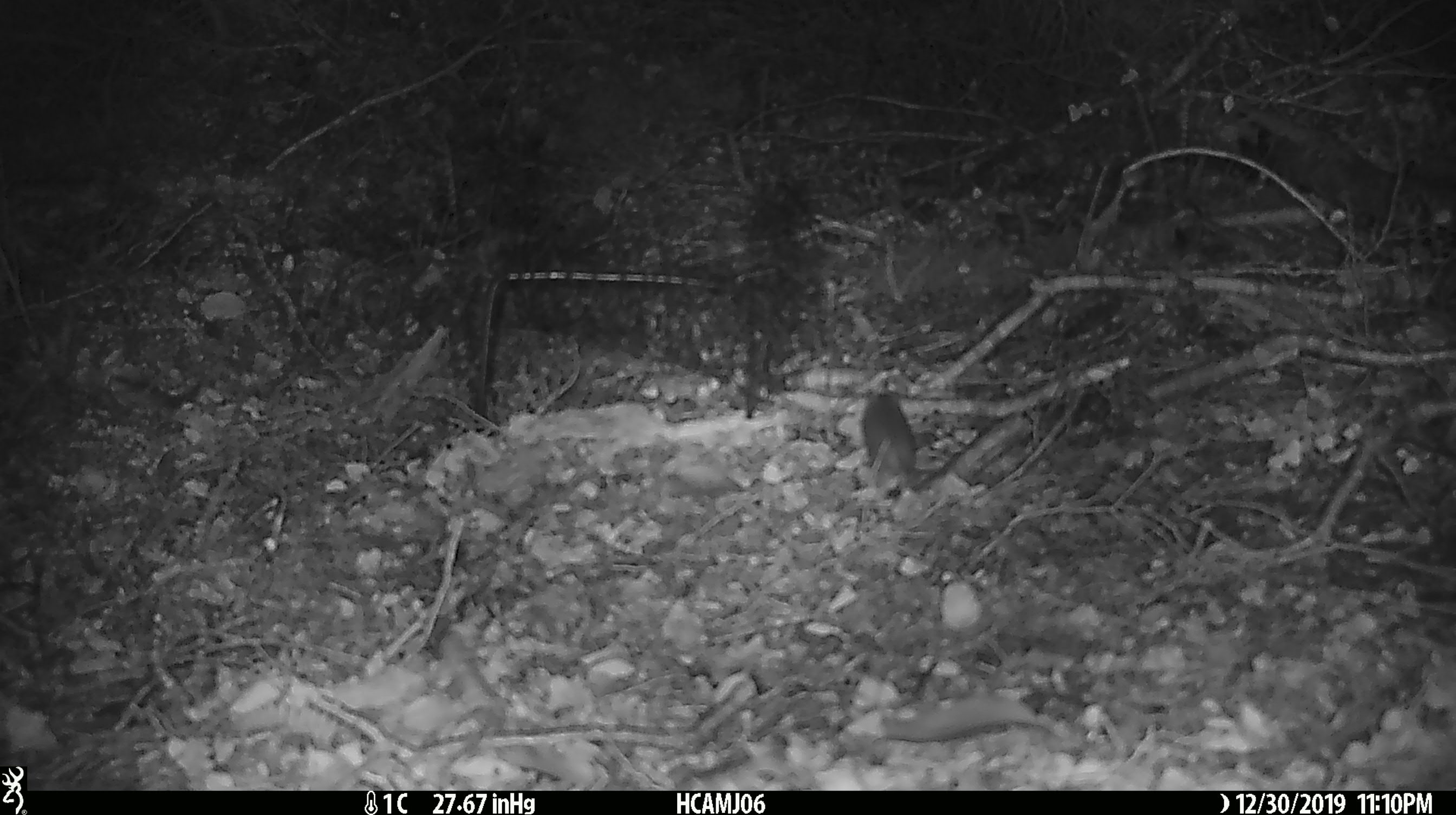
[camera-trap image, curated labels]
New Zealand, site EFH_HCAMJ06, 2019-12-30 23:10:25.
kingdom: Animalia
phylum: Chordata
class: Mammalia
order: Rodentia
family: Muridae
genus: Mus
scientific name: Mus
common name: mouse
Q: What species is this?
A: Mouse (Mus).